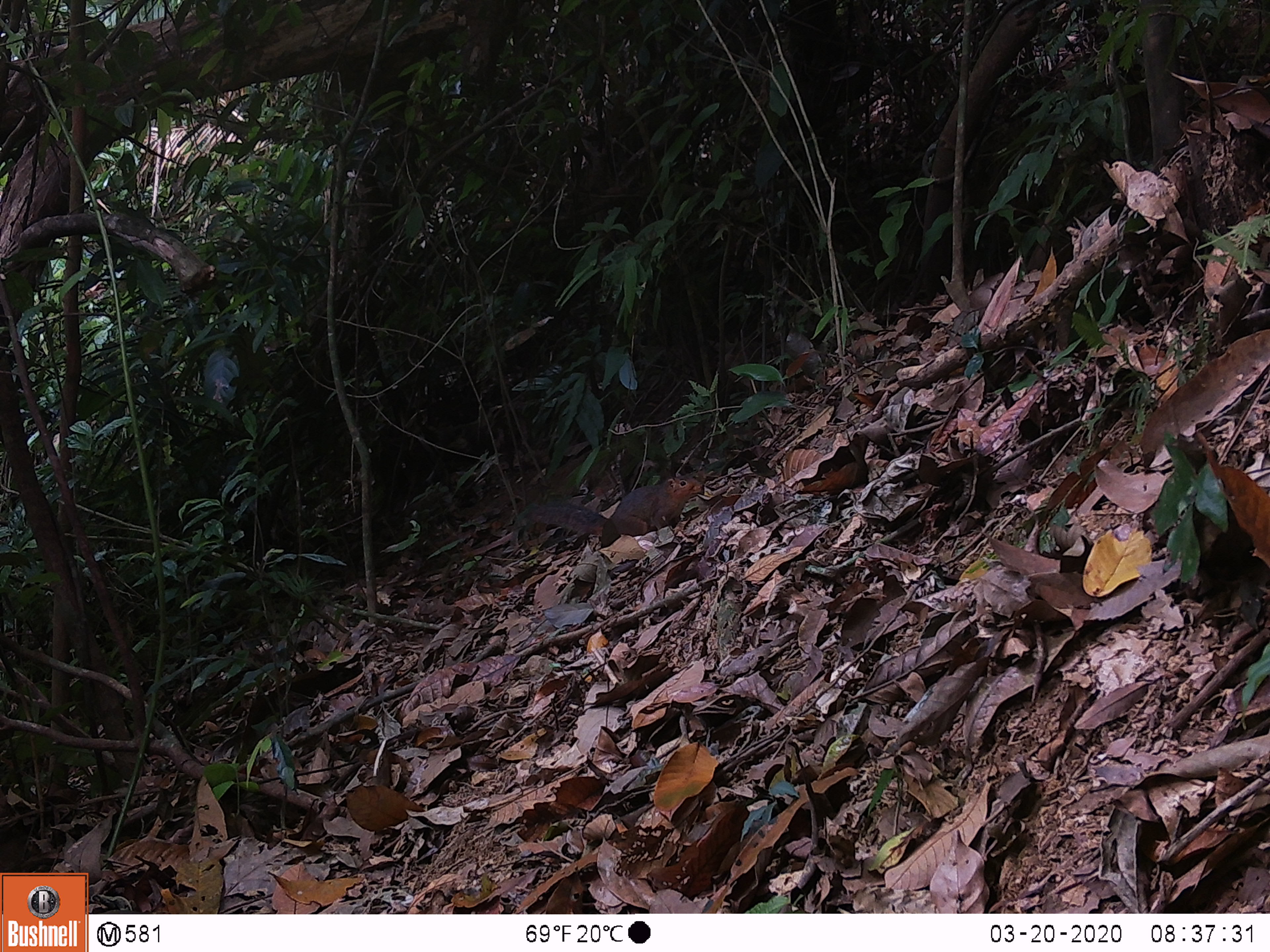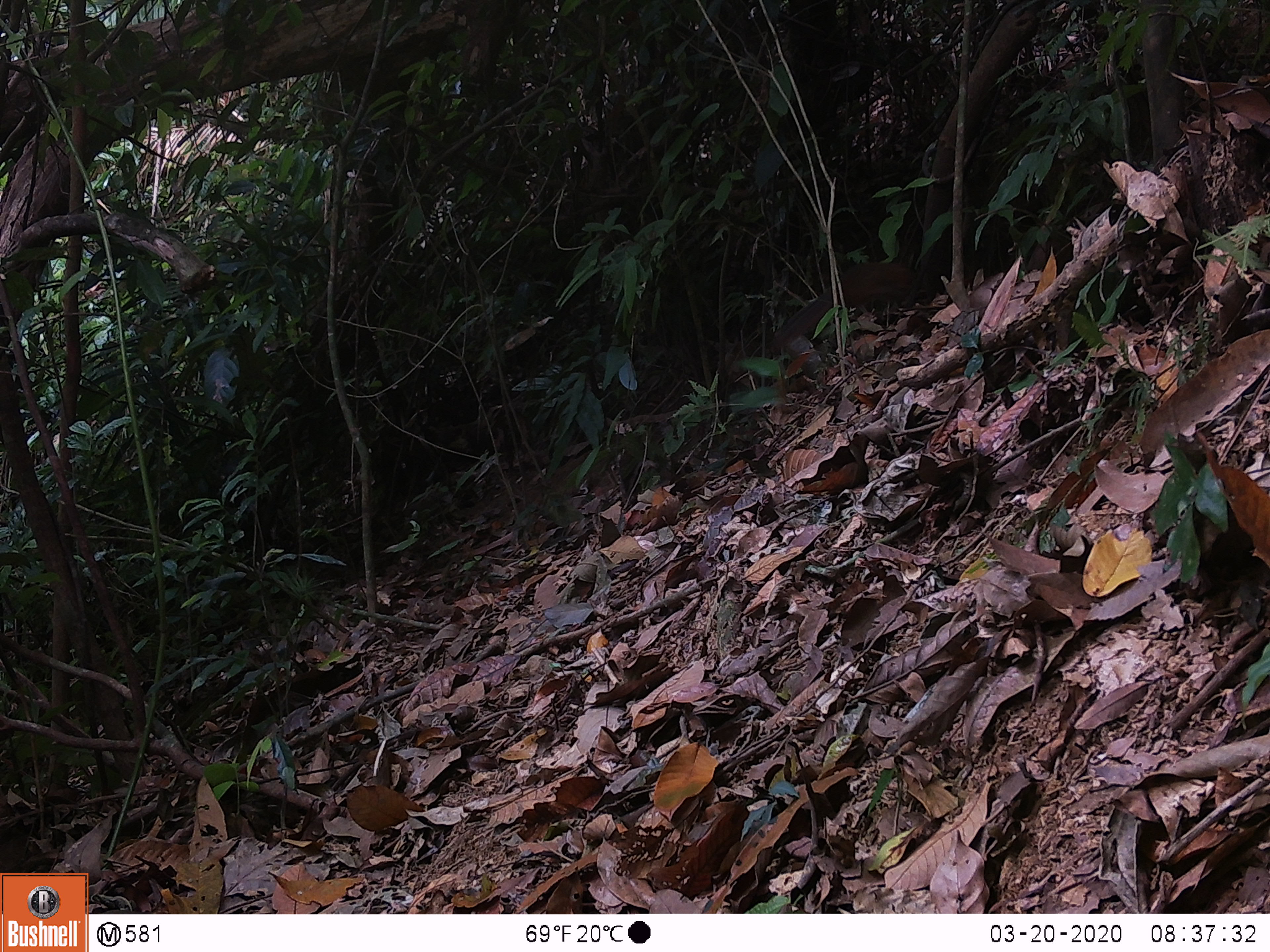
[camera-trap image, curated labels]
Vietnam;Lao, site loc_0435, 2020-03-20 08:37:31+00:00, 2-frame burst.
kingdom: Animalia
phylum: Chordata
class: Mammalia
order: Rodentia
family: Sciuridae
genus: Dremomys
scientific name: Dremomys rufigenis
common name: red-cheeked squirrel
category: red cheeked squirrel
Red cheeked squirrel (red-cheeked squirrel) (Dremomys rufigenis). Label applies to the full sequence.